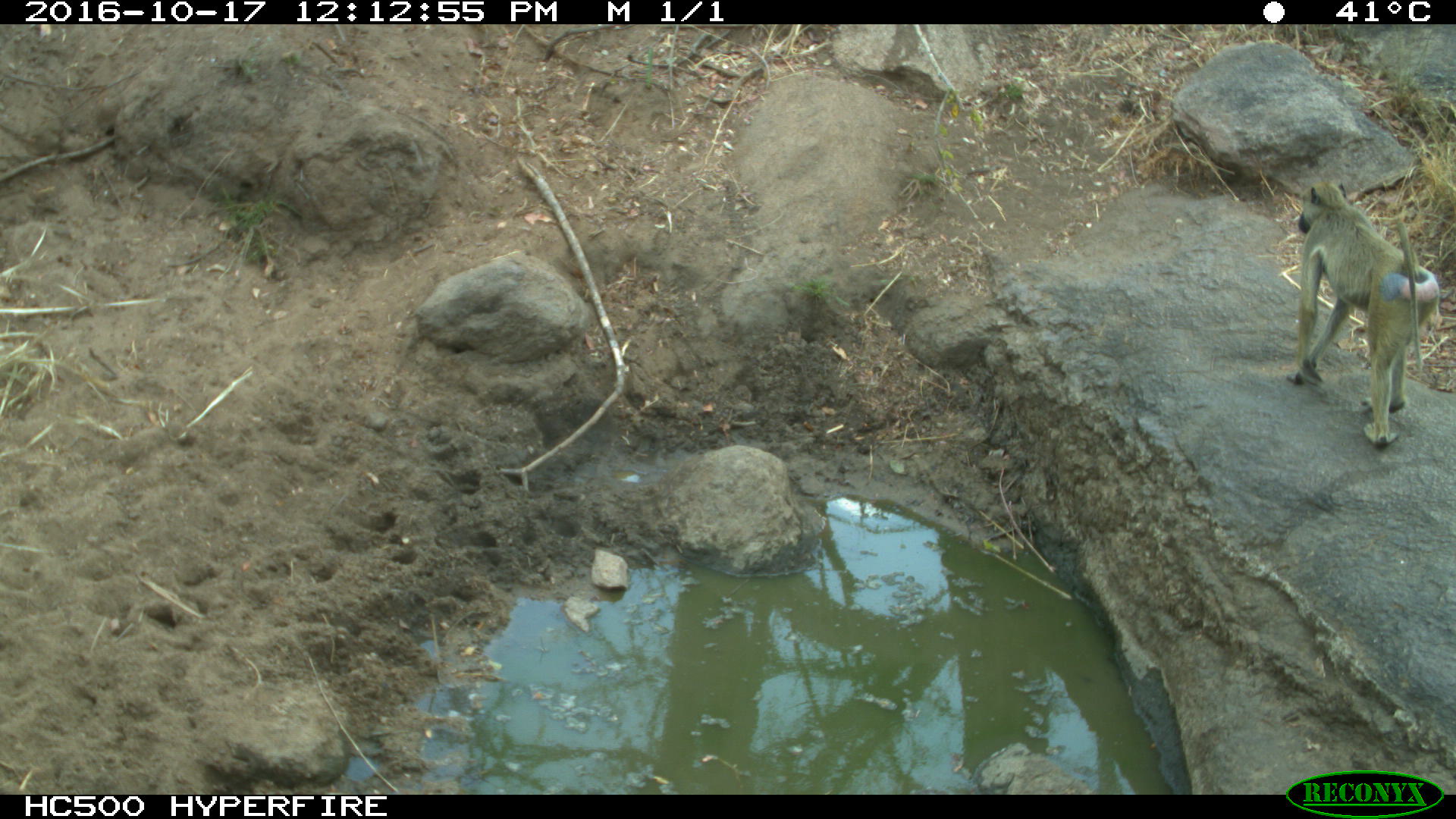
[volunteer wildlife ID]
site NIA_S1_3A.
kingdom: Animalia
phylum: Chordata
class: Mammalia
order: Primates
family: Cercopithecidae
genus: Papio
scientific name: Papio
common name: baboon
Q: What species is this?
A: Baboon (Papio).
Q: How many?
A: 1.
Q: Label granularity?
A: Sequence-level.